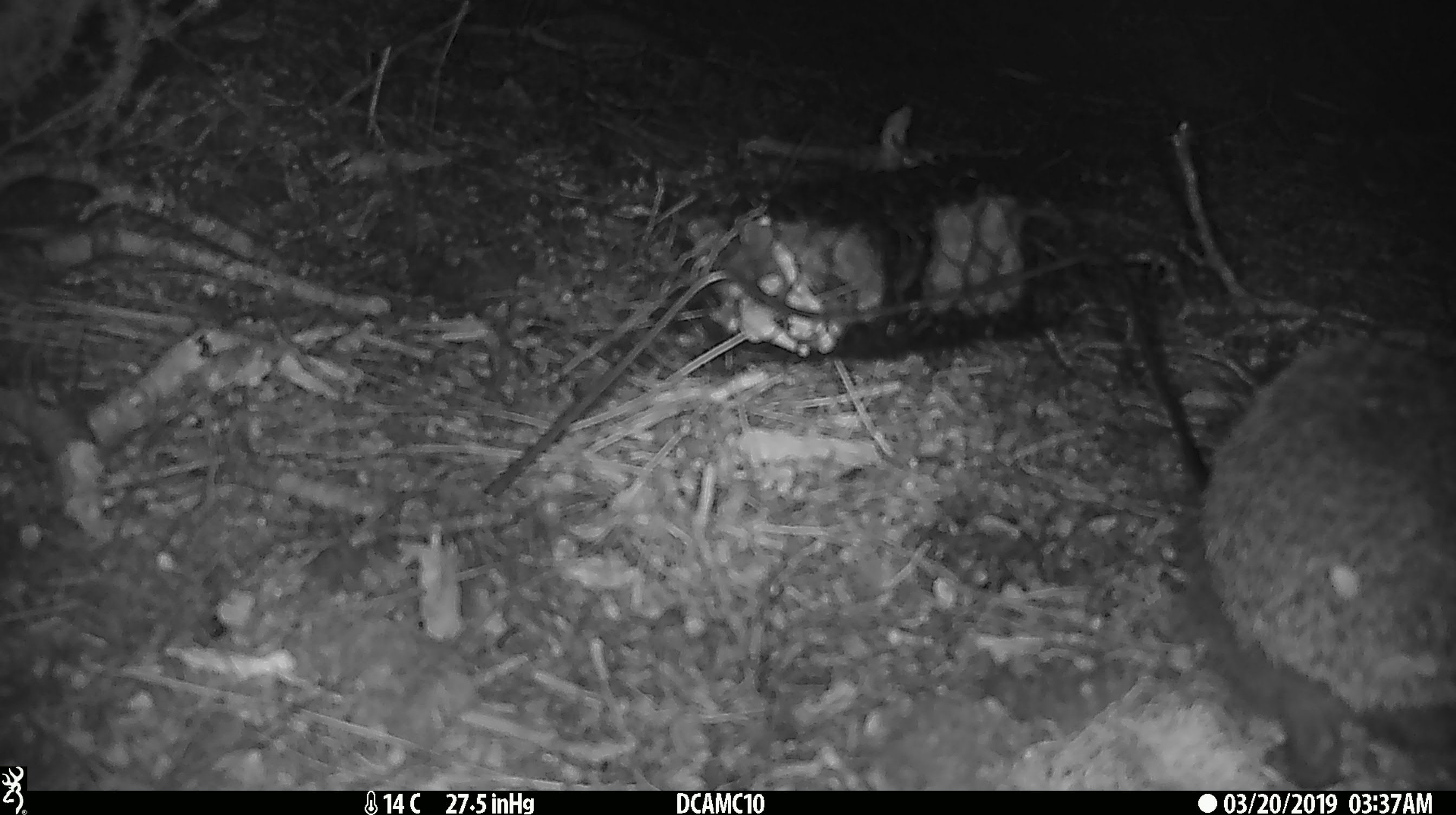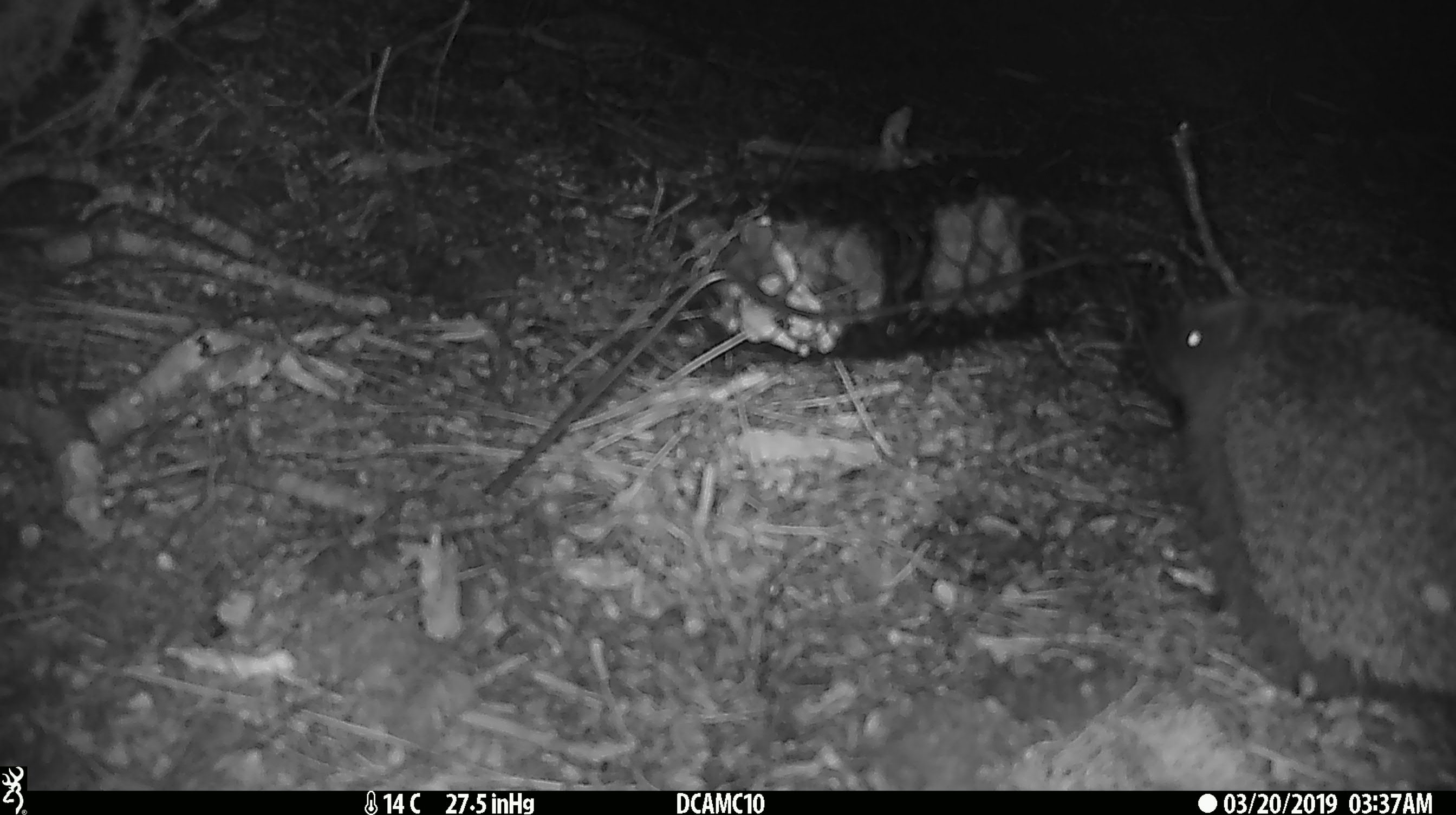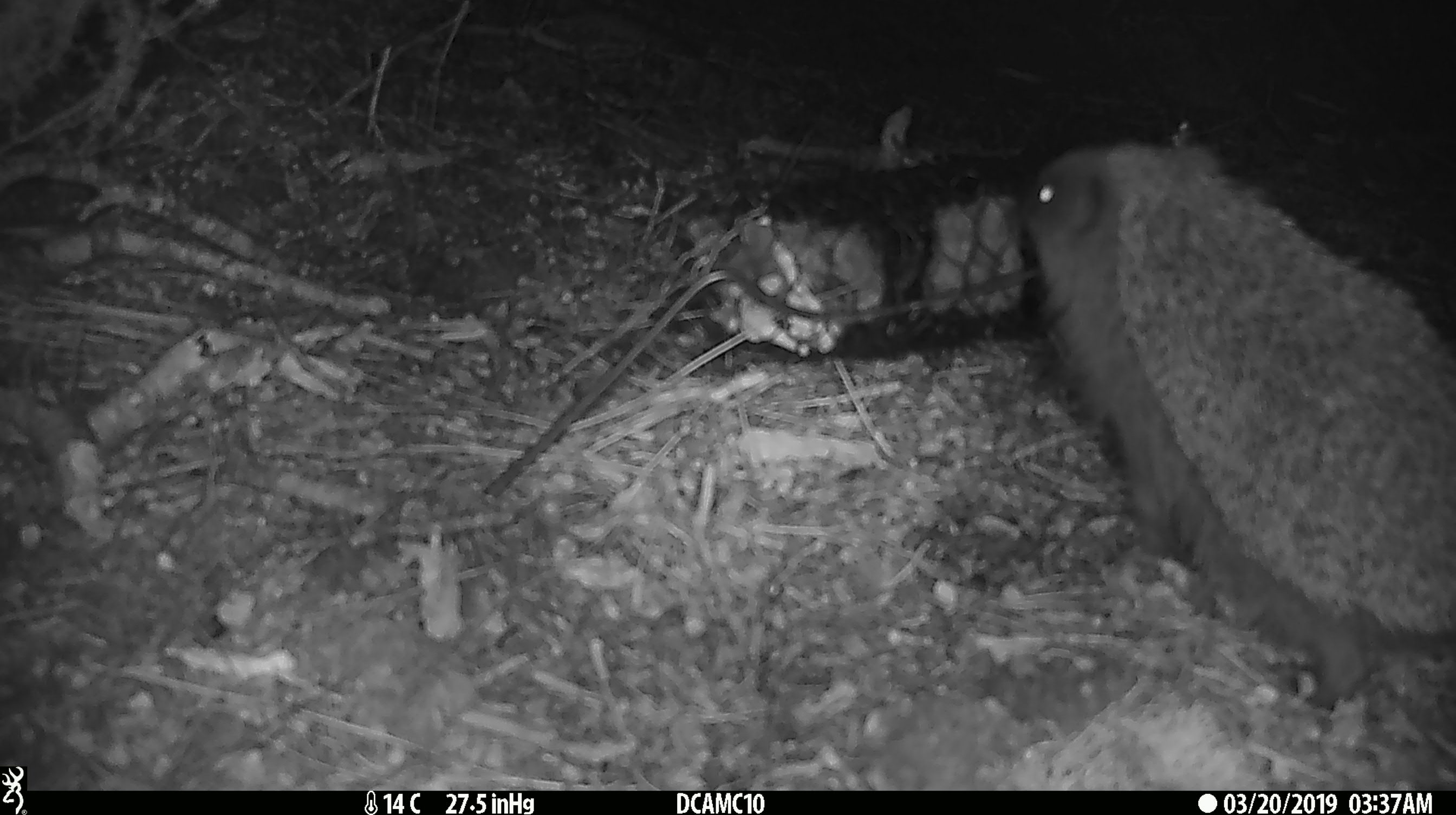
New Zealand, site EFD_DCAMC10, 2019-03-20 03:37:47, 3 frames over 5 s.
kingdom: Animalia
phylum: Chordata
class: Mammalia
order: Eulipotyphla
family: Erinaceidae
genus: Erinaceus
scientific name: Erinaceus europaeus europaeus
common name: european hedgehog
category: hedgehog